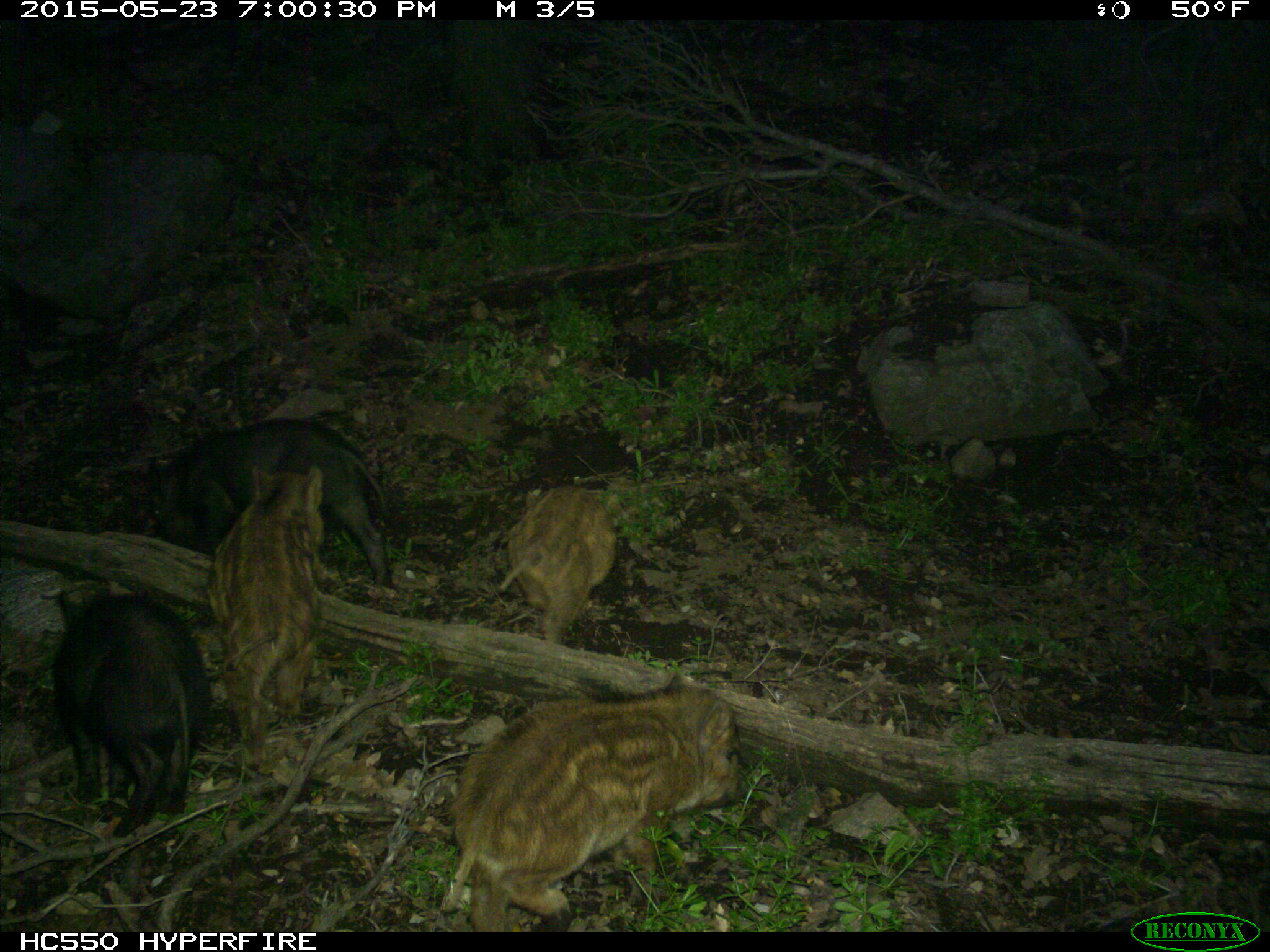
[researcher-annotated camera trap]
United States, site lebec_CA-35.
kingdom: Animalia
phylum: Chordata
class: Mammalia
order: Artiodactyla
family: Suidae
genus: Sus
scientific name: Sus scrofa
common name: wild boar